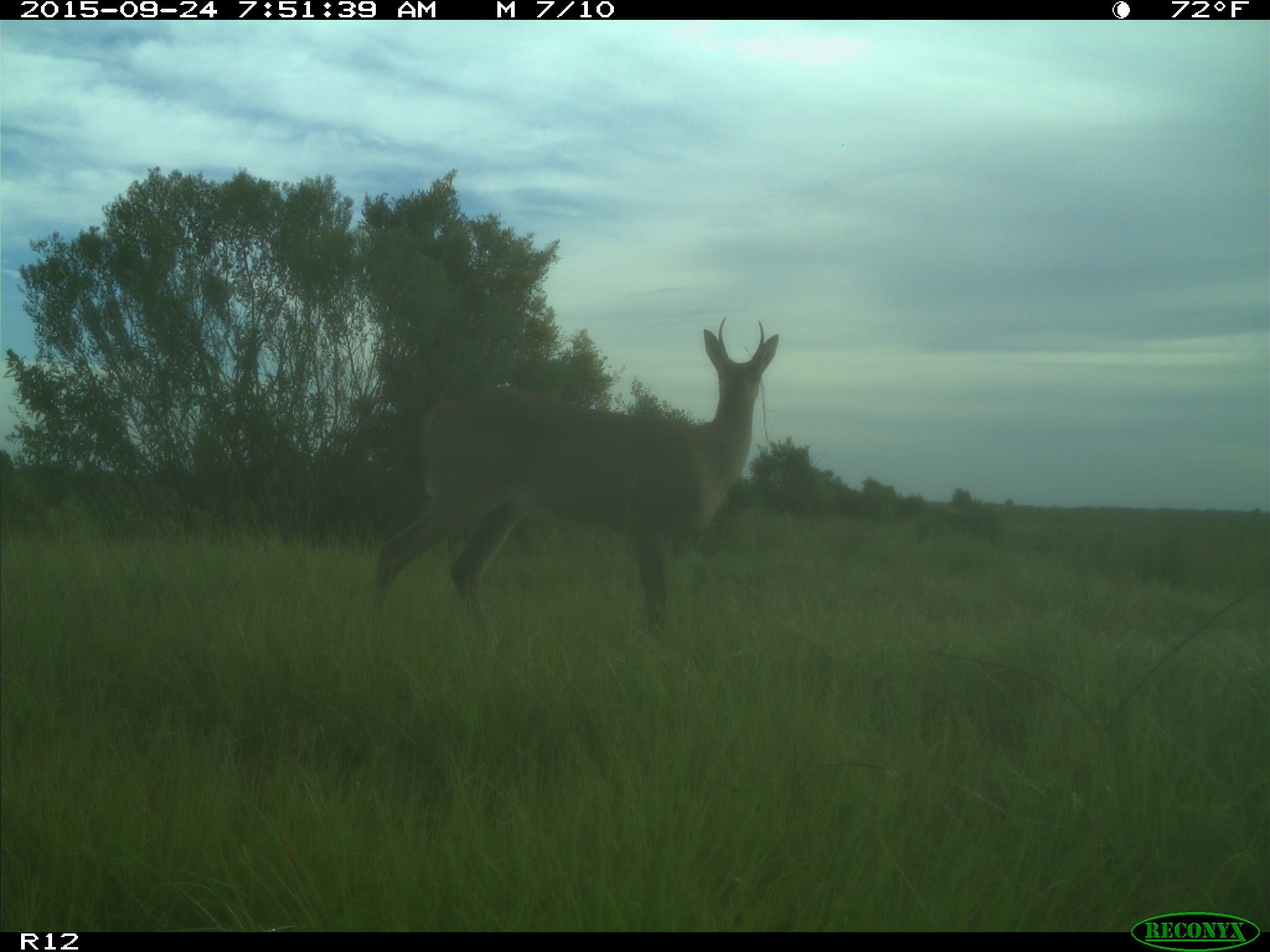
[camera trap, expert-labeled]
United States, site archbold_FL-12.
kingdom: Animalia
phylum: Chordata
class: Mammalia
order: Artiodactyla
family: Cervidae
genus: Odocoileus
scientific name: Odocoileus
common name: deer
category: unidentified deer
Unidentified deer (deer) (Odocoileus).